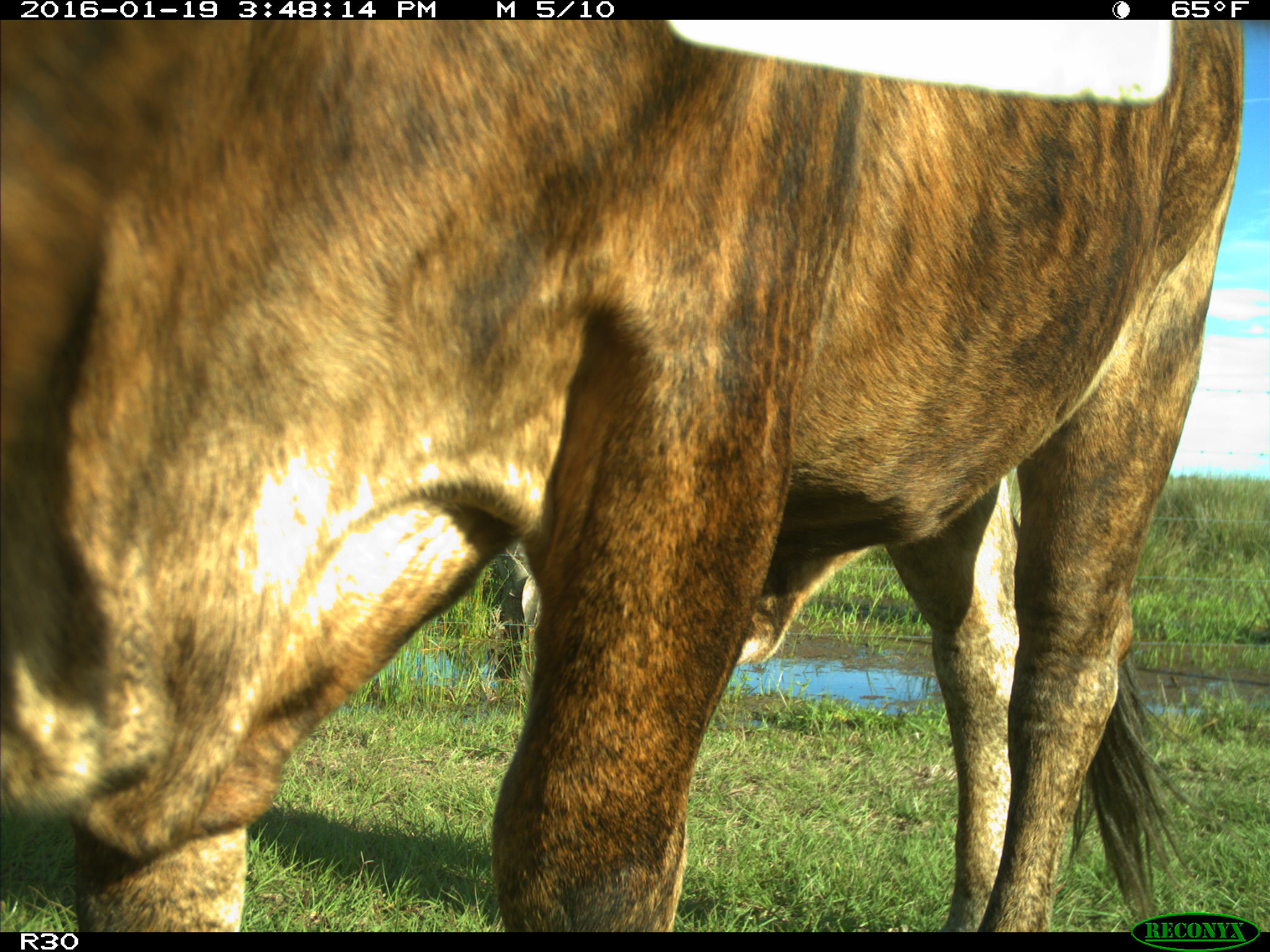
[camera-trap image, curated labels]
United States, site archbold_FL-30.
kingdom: Animalia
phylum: Chordata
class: Mammalia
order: Artiodactyla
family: Bovidae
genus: Bos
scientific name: Bos taurus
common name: domestic cow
Bos taurus (domestic cow).